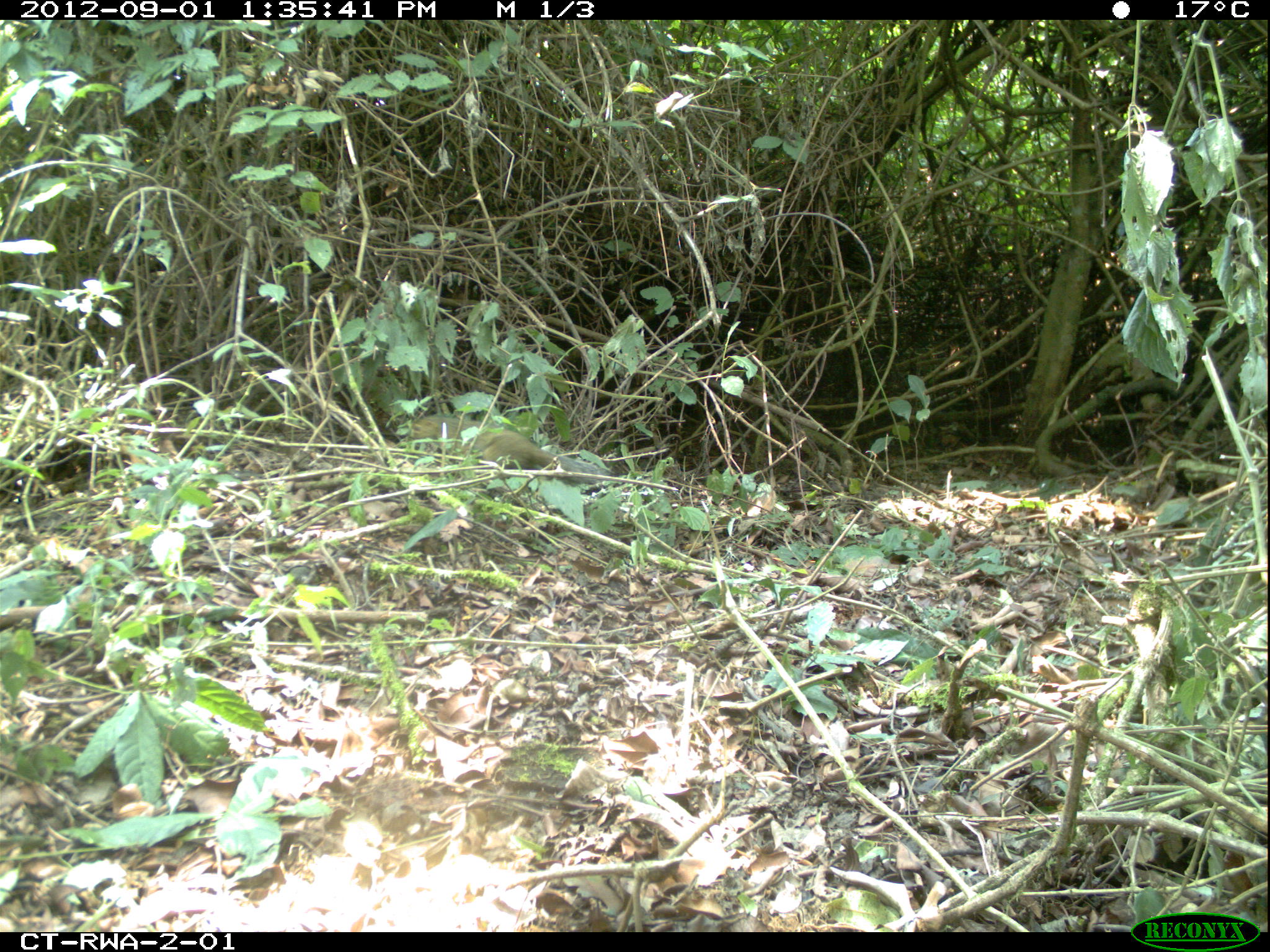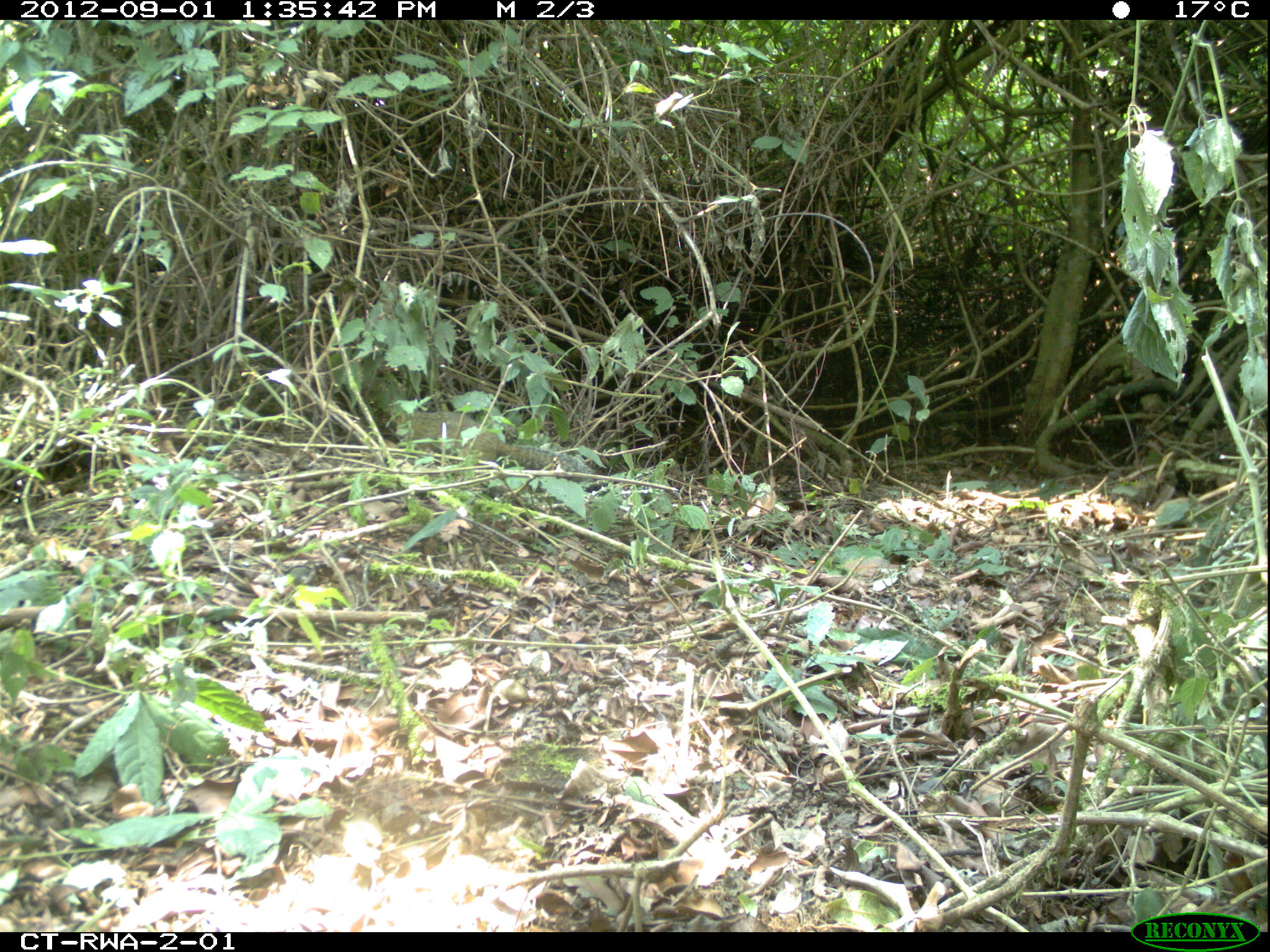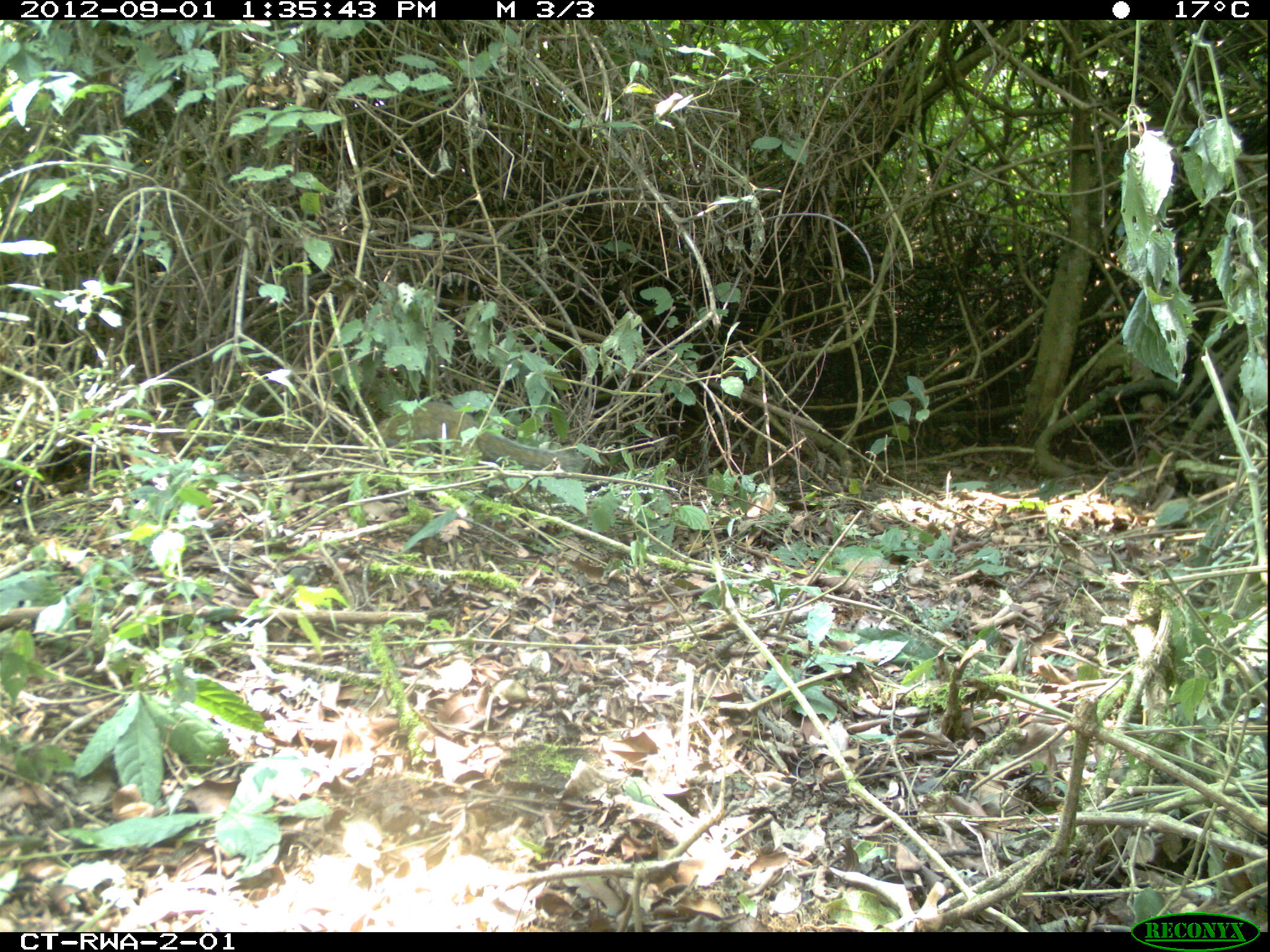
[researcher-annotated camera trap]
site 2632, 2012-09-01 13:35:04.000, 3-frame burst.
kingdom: Animalia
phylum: Chordata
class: Mammalia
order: Rodentia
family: Sciuridae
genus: Funisciurus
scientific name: Funisciurus carruthersi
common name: carruther's mountain squirrel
Funisciurus carruthersi (carruther's mountain squirrel), count 1.